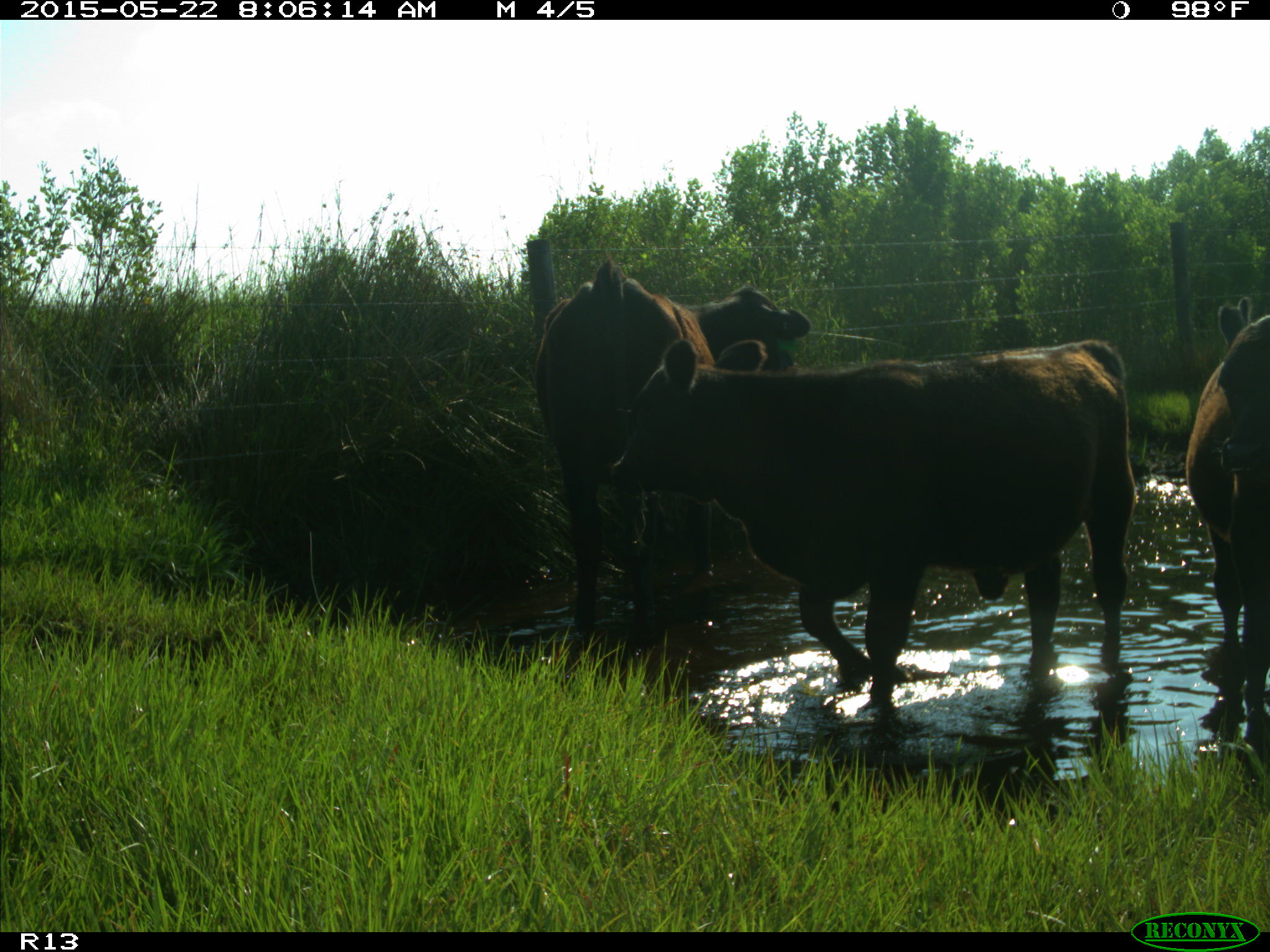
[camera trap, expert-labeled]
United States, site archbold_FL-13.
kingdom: Animalia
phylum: Chordata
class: Mammalia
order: Artiodactyla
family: Bovidae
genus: Bos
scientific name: Bos taurus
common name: domestic cow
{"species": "Bos taurus (domestic cow)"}